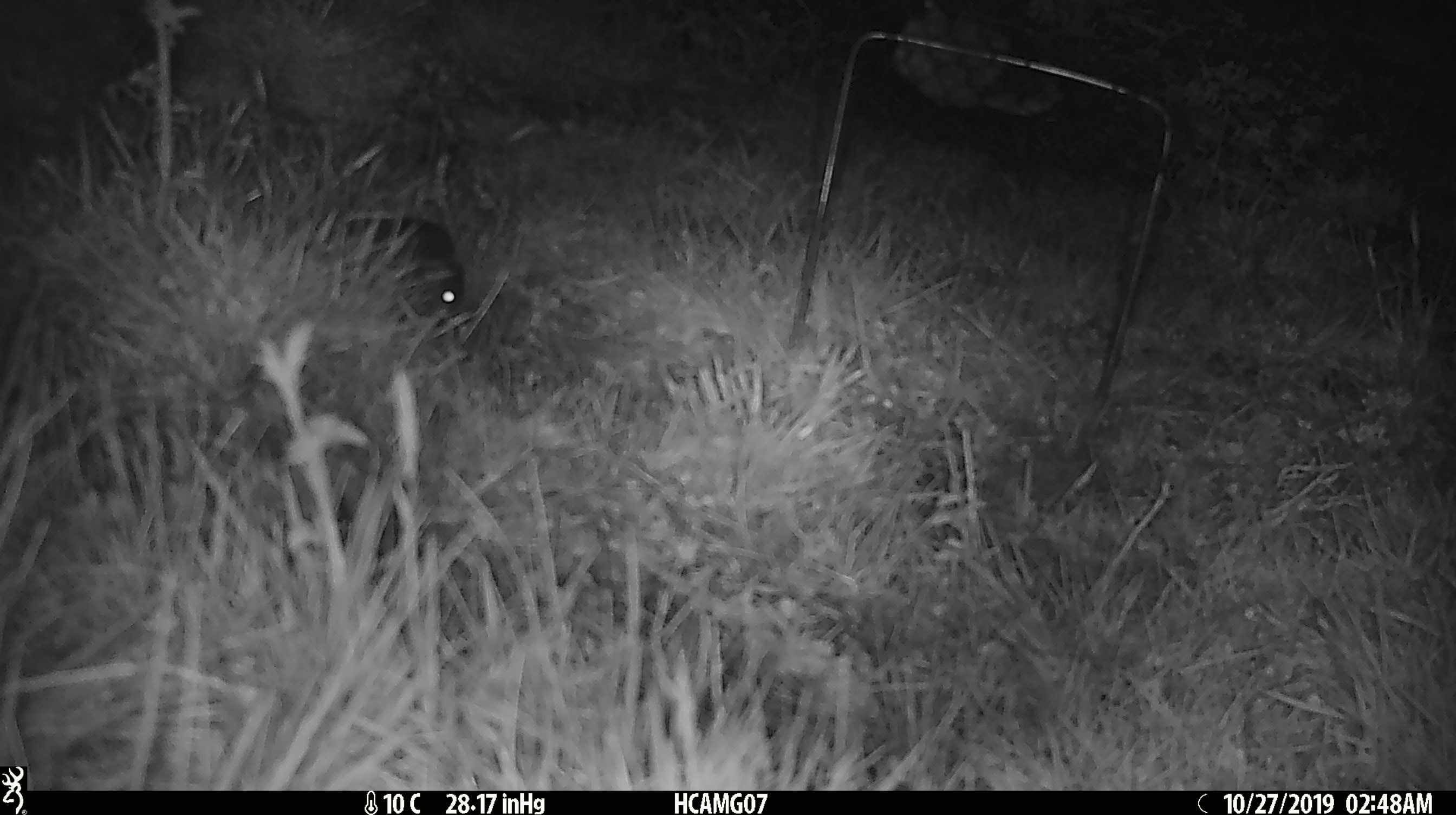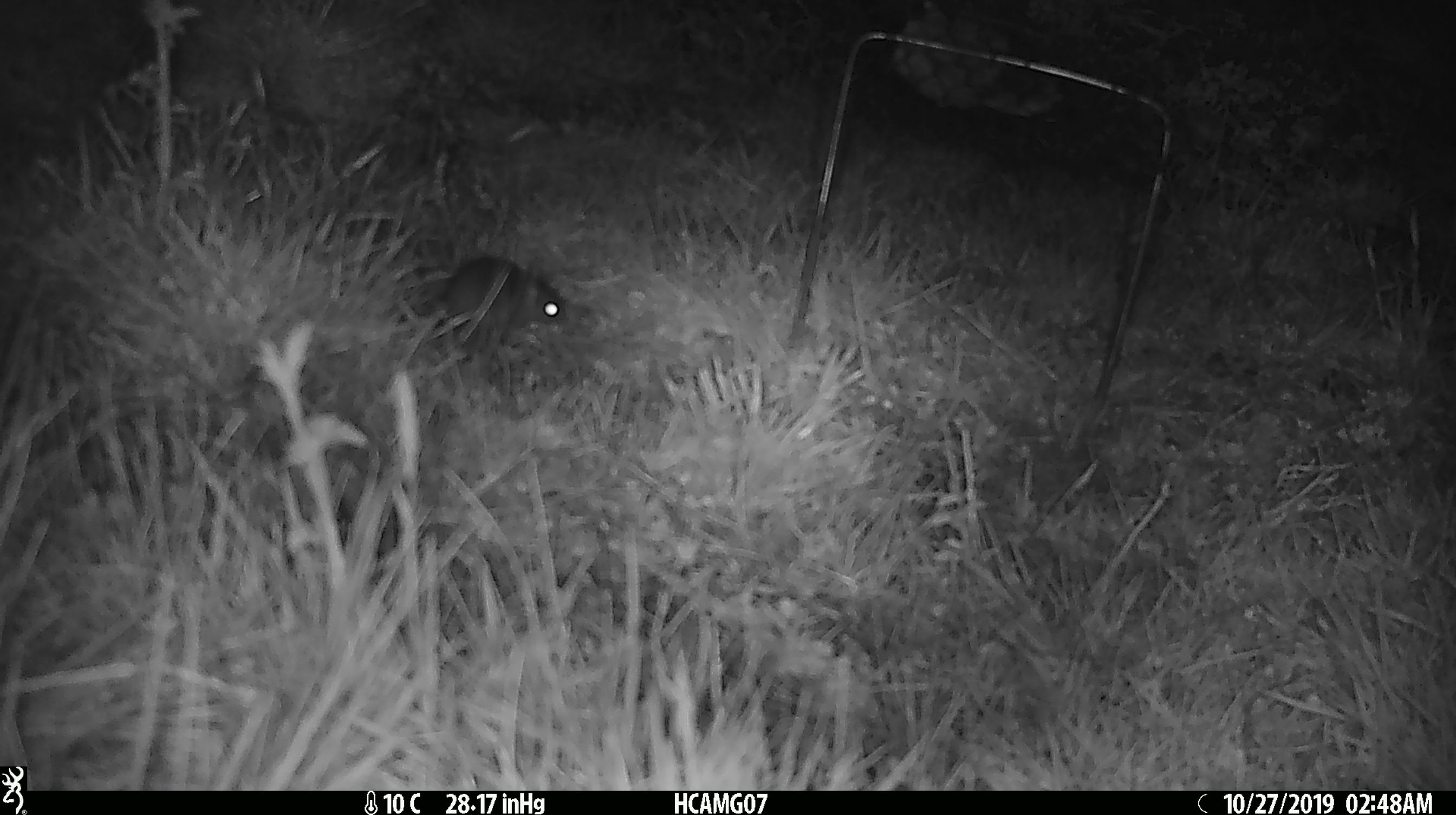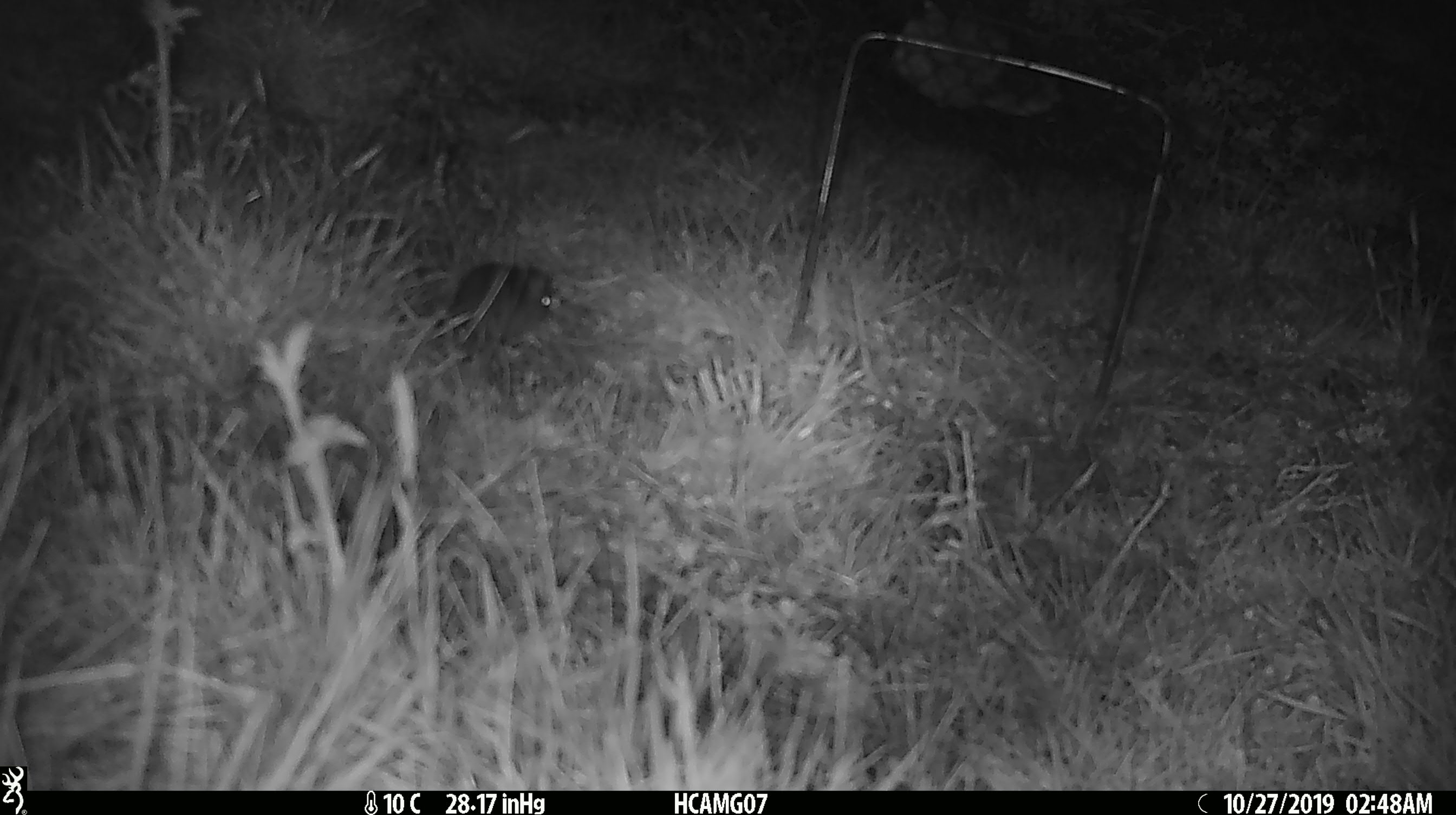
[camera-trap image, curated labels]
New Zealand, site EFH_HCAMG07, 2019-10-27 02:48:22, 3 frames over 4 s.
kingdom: Animalia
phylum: Chordata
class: Mammalia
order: Rodentia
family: Muridae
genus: Mus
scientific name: Mus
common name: mouse